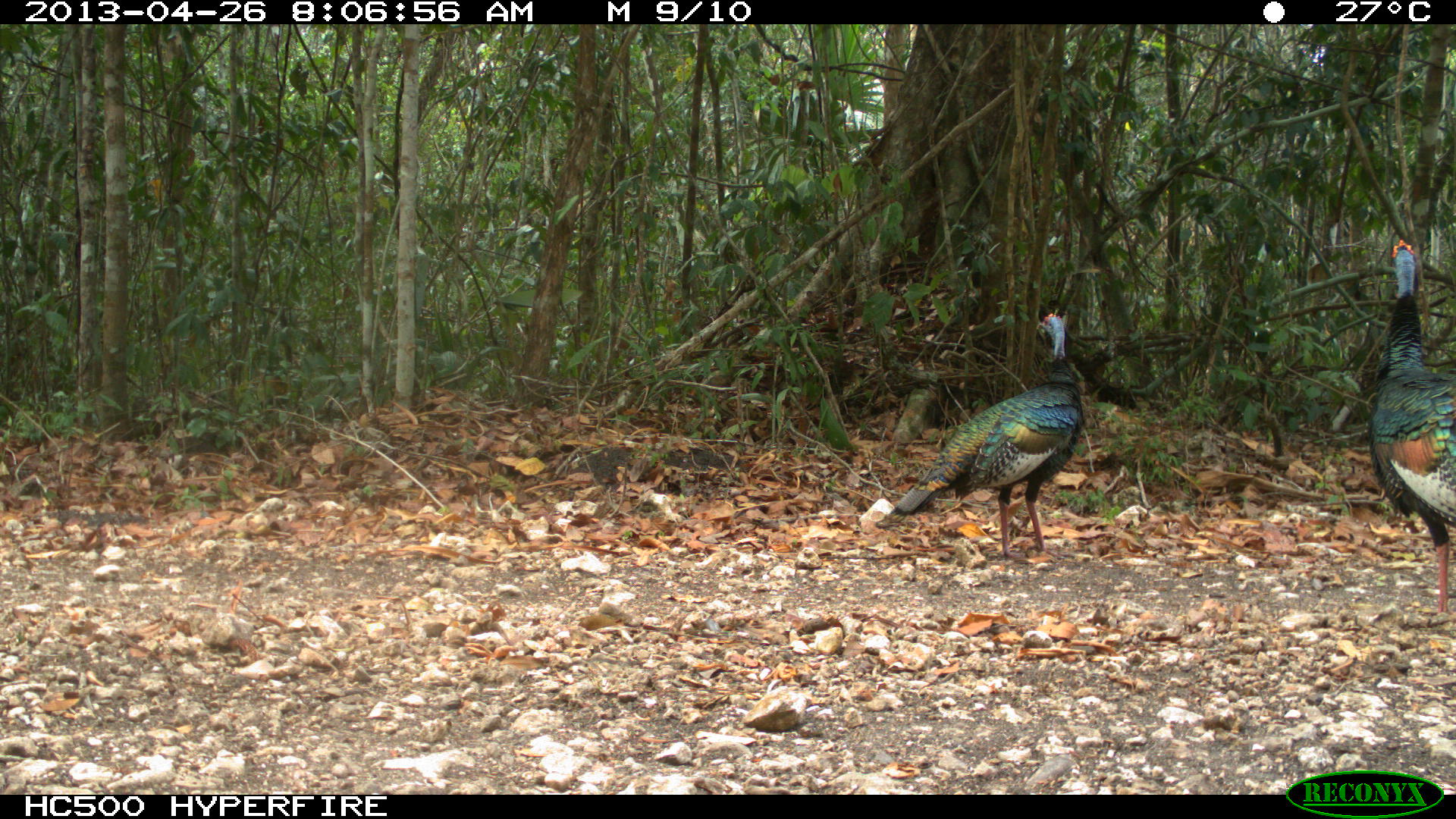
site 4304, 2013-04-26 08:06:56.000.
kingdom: Animalia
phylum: Chordata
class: Aves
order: Galliformes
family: Phasianidae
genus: Meleagris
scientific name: Meleagris ocellata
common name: ocellated turkey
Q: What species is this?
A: Meleagris ocellata (ocellated turkey).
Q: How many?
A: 3.